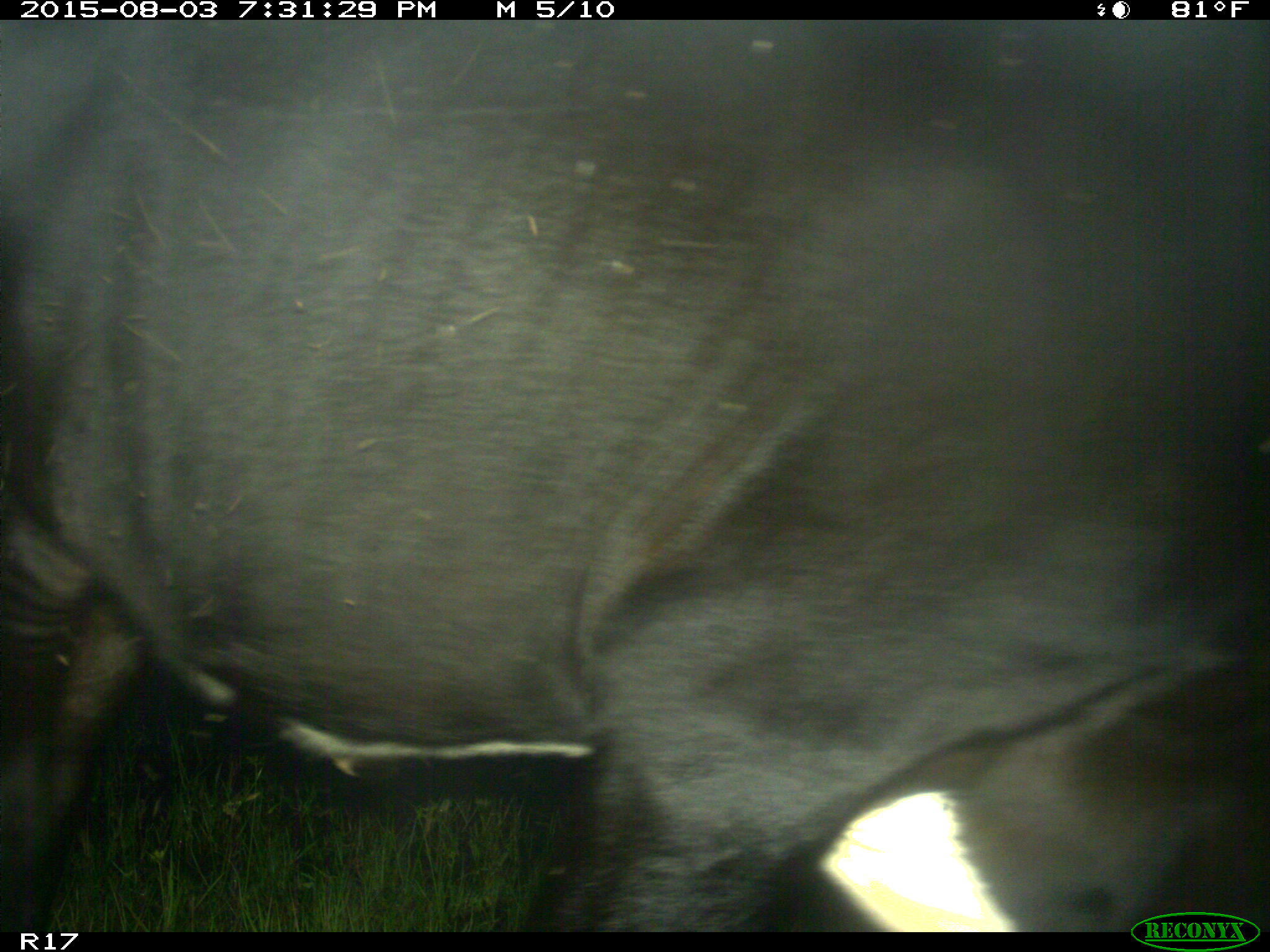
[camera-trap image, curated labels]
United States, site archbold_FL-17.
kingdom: Animalia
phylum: Chordata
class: Mammalia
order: Artiodactyla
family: Bovidae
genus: Bos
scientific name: Bos taurus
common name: domestic cow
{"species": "Bos taurus (domestic cow)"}